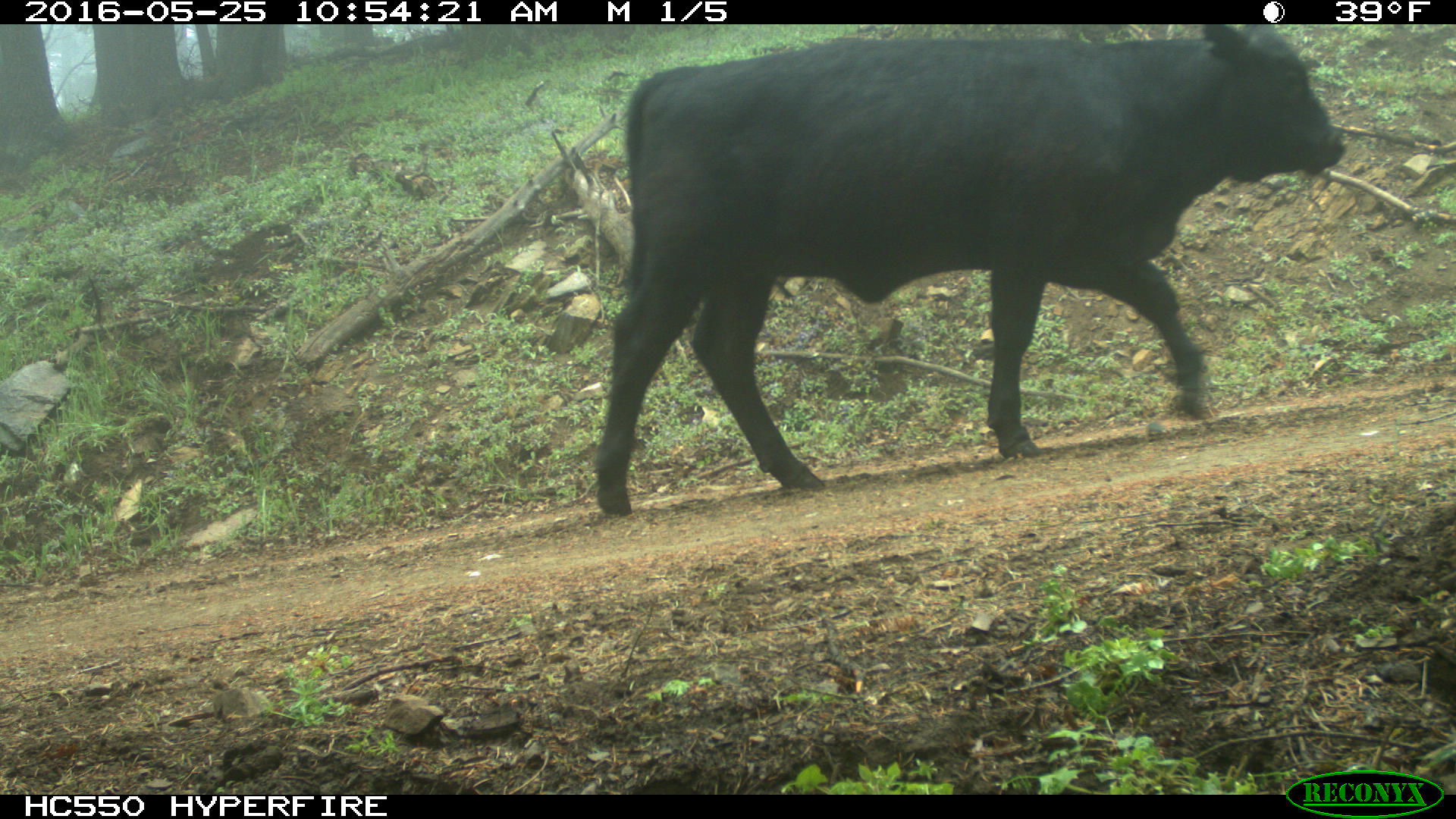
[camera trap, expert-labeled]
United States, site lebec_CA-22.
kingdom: Animalia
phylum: Chordata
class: Mammalia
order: Artiodactyla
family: Bovidae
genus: Bos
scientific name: Bos taurus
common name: domestic cow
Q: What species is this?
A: Bos taurus (domestic cow).